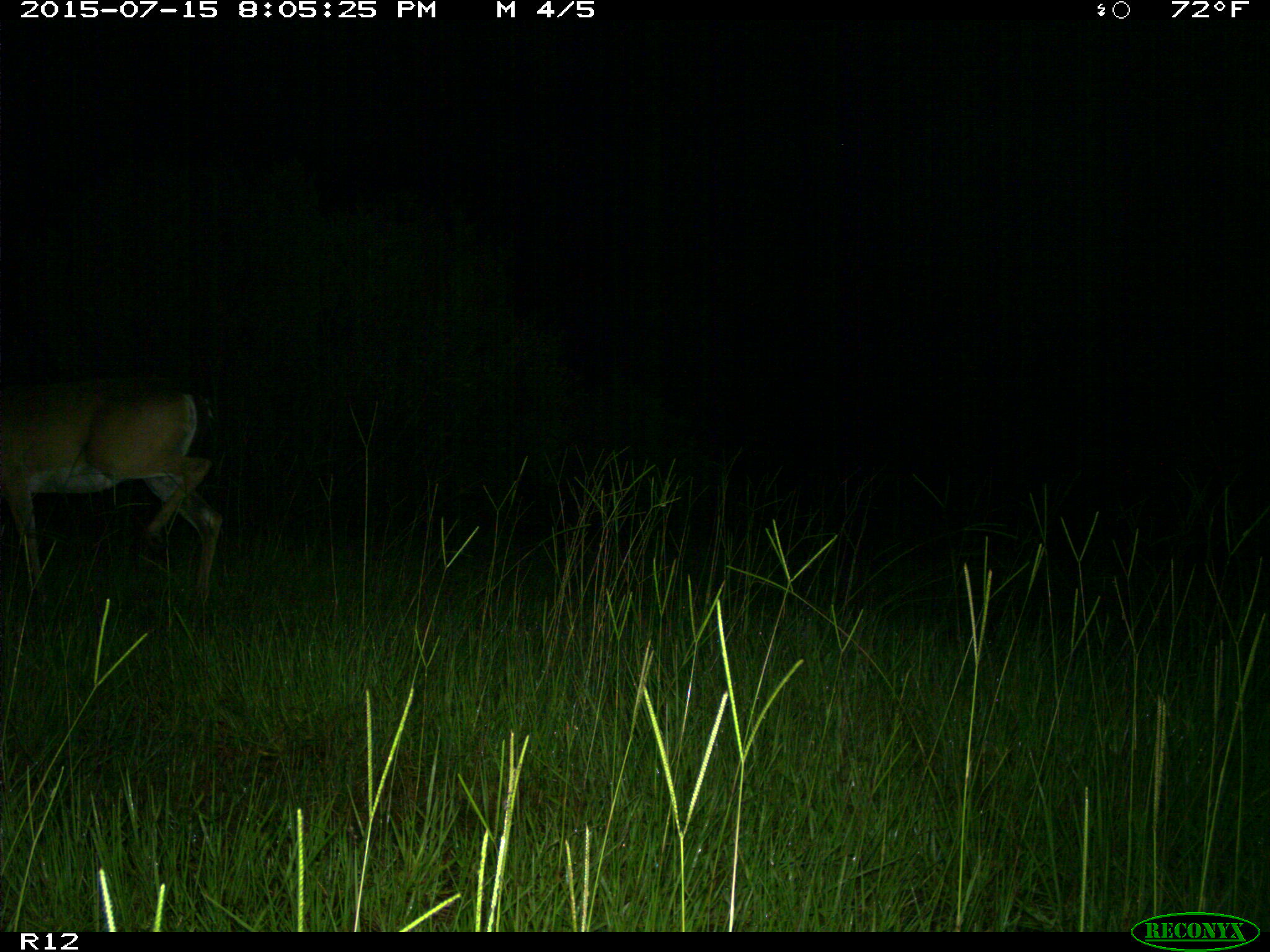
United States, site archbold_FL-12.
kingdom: Animalia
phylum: Chordata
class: Mammalia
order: Artiodactyla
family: Cervidae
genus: Odocoileus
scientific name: Odocoileus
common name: deer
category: unidentified deer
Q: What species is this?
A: Unidentified deer (deer) (Odocoileus).